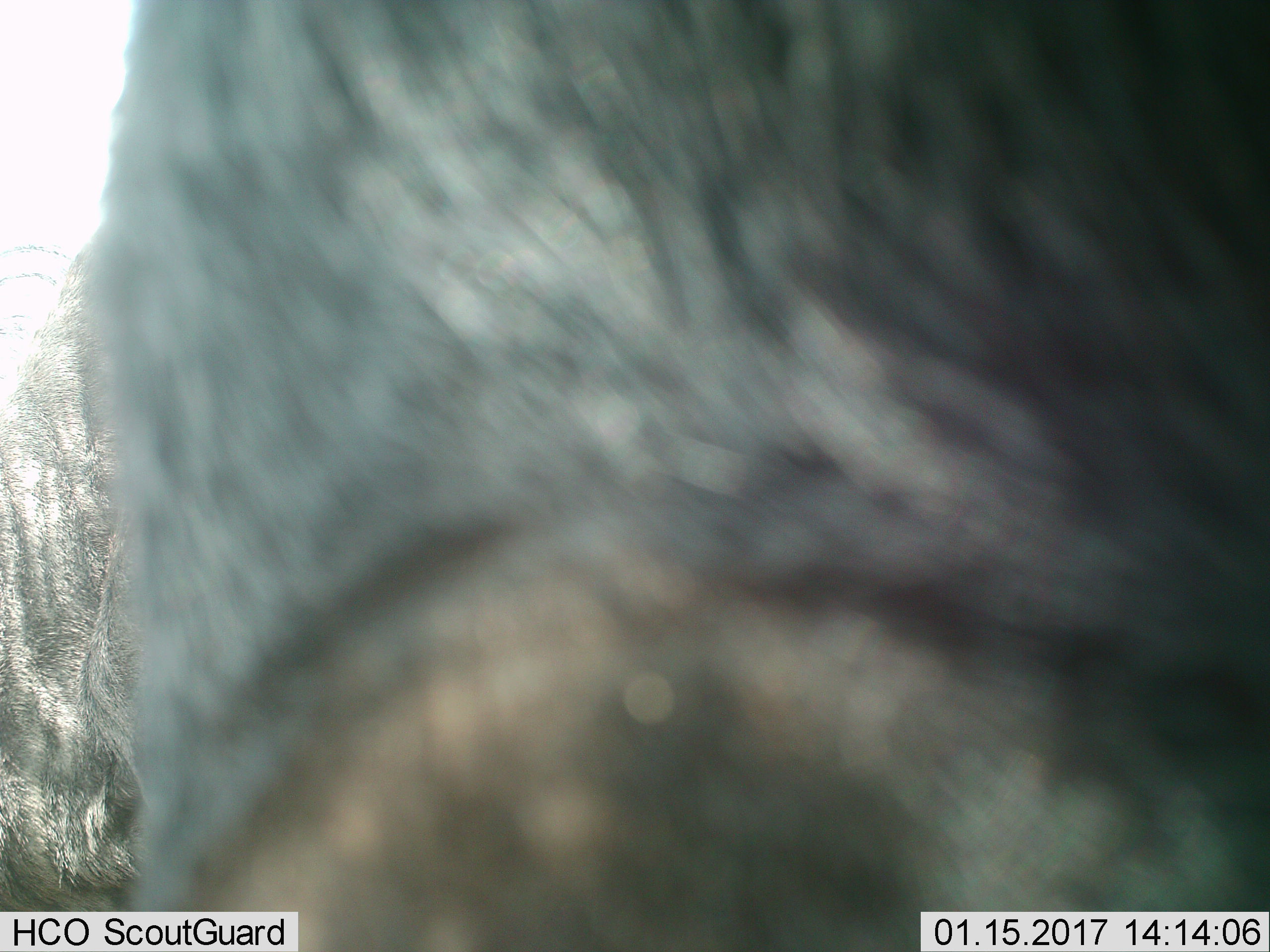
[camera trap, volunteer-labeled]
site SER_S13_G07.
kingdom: Animalia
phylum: Chordata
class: Mammalia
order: Artiodactyla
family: Bovidae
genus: Connochaetes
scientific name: Connochaetes taurinus taurinus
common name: blue wildebeest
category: wildebeestblue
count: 1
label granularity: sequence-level